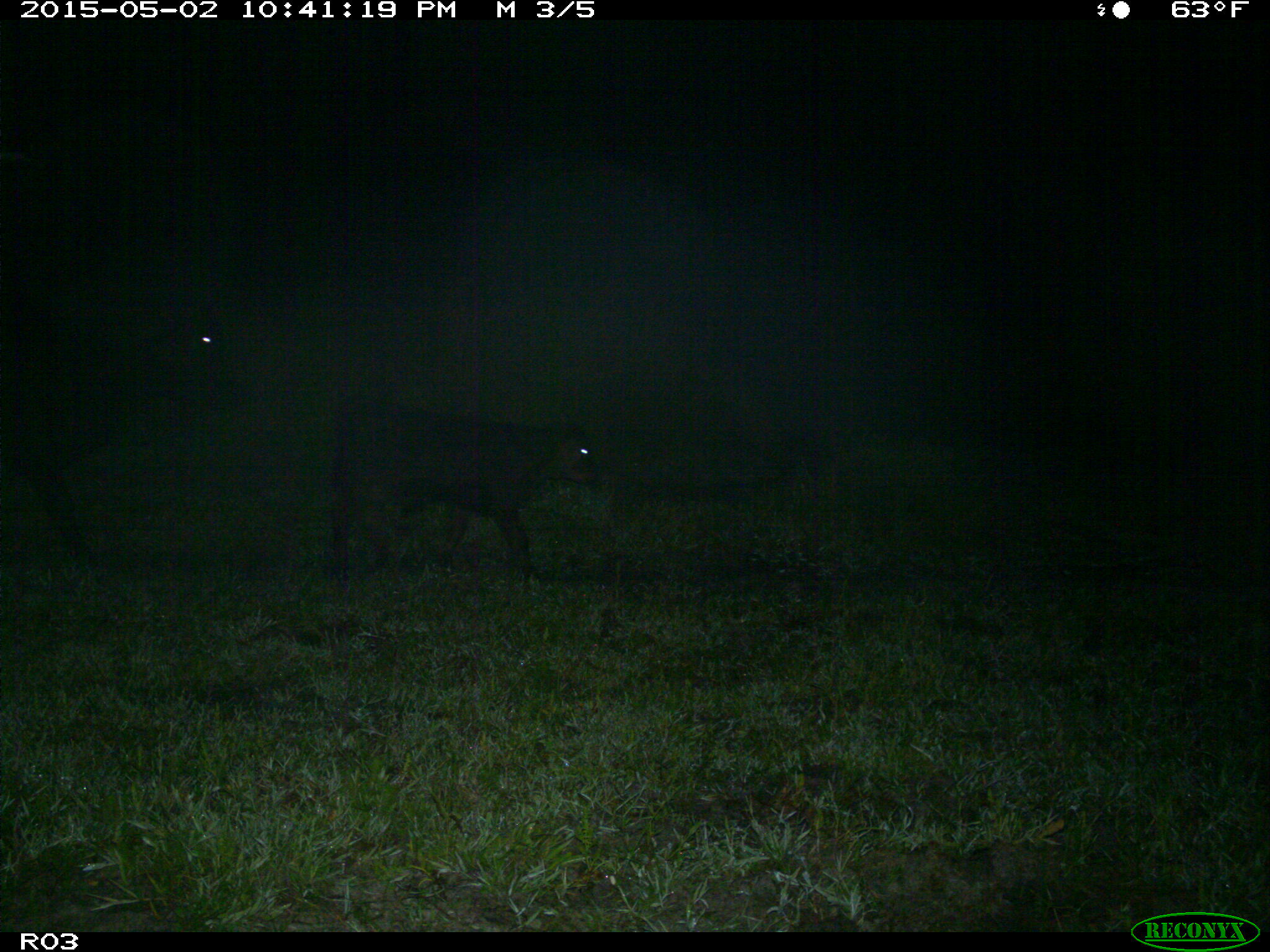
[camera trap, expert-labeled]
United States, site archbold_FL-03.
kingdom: Animalia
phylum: Chordata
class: Mammalia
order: Artiodactyla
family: Bovidae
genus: Bos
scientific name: Bos taurus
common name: domestic cow